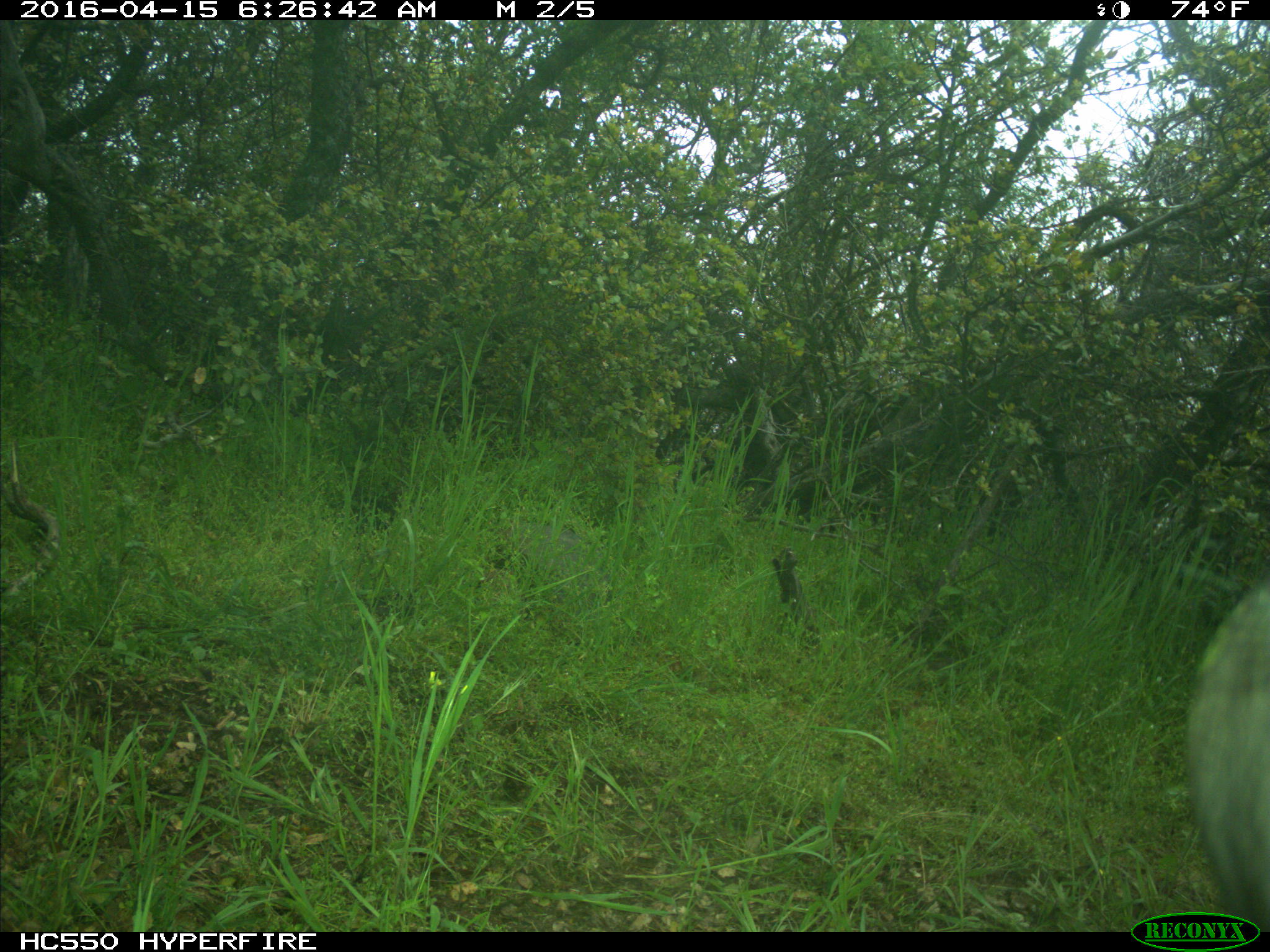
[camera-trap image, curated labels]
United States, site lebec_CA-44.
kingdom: Animalia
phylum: Chordata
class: Mammalia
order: Artiodactyla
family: Bovidae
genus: Bos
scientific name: Bos taurus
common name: domestic cow